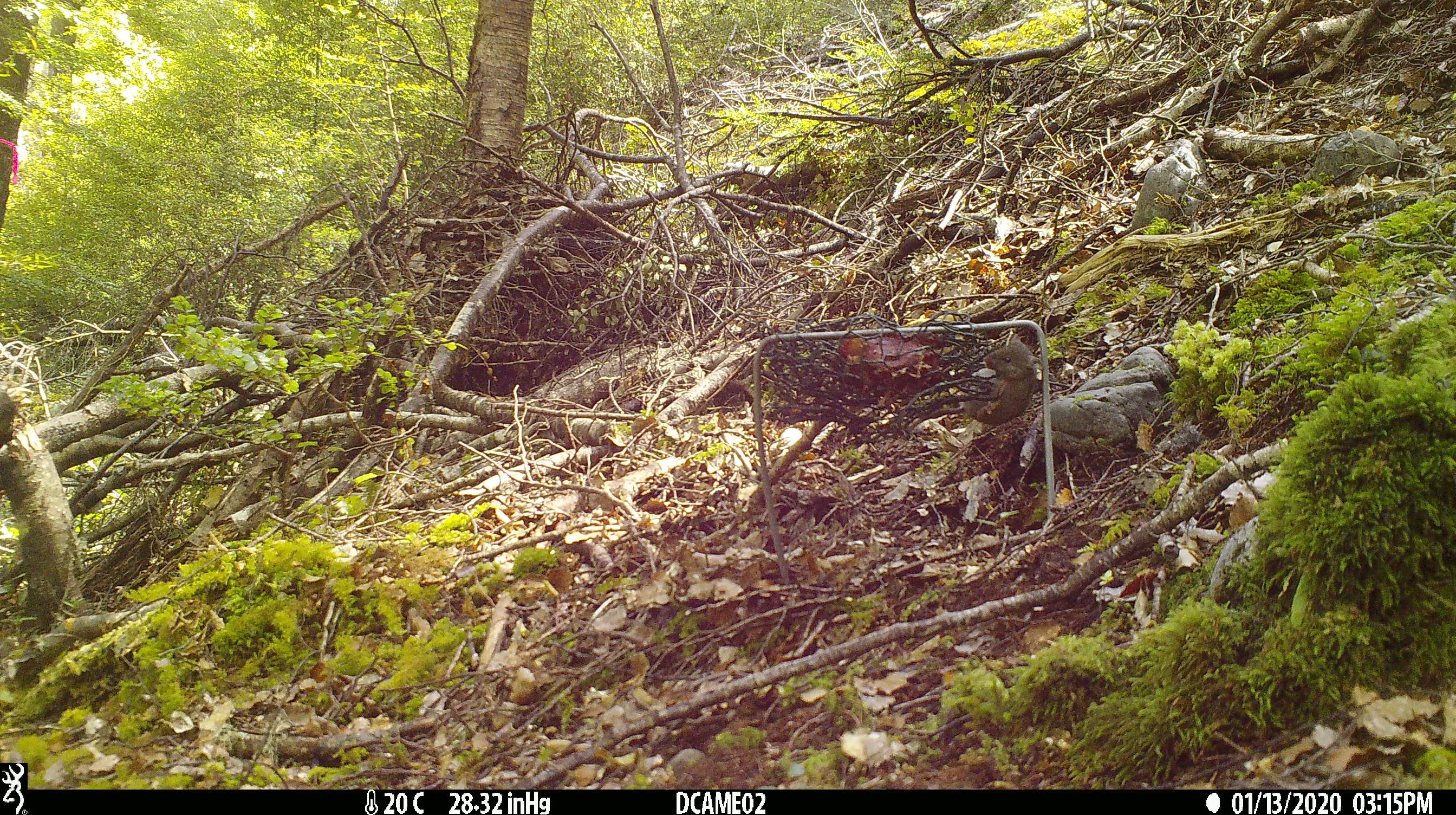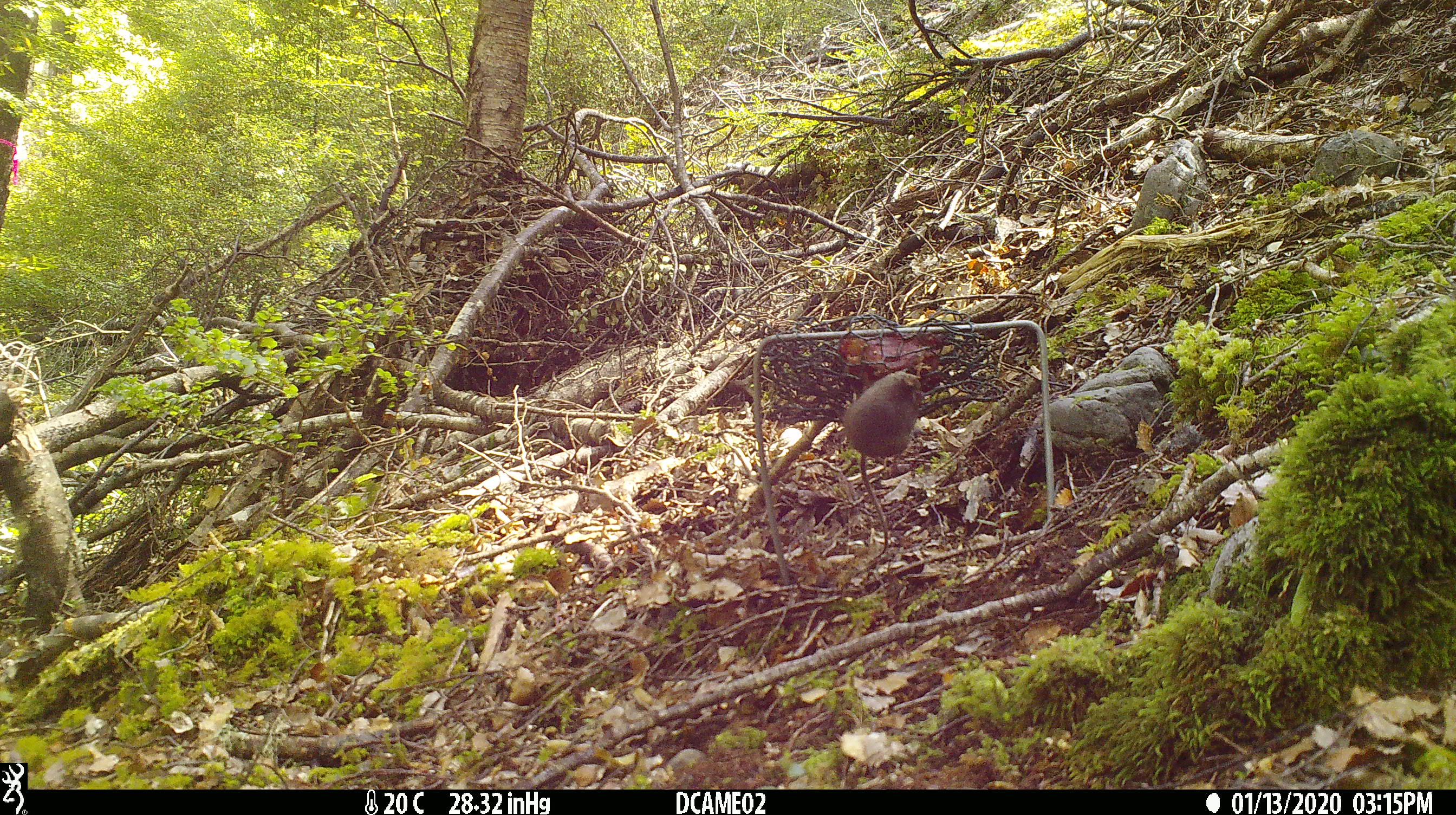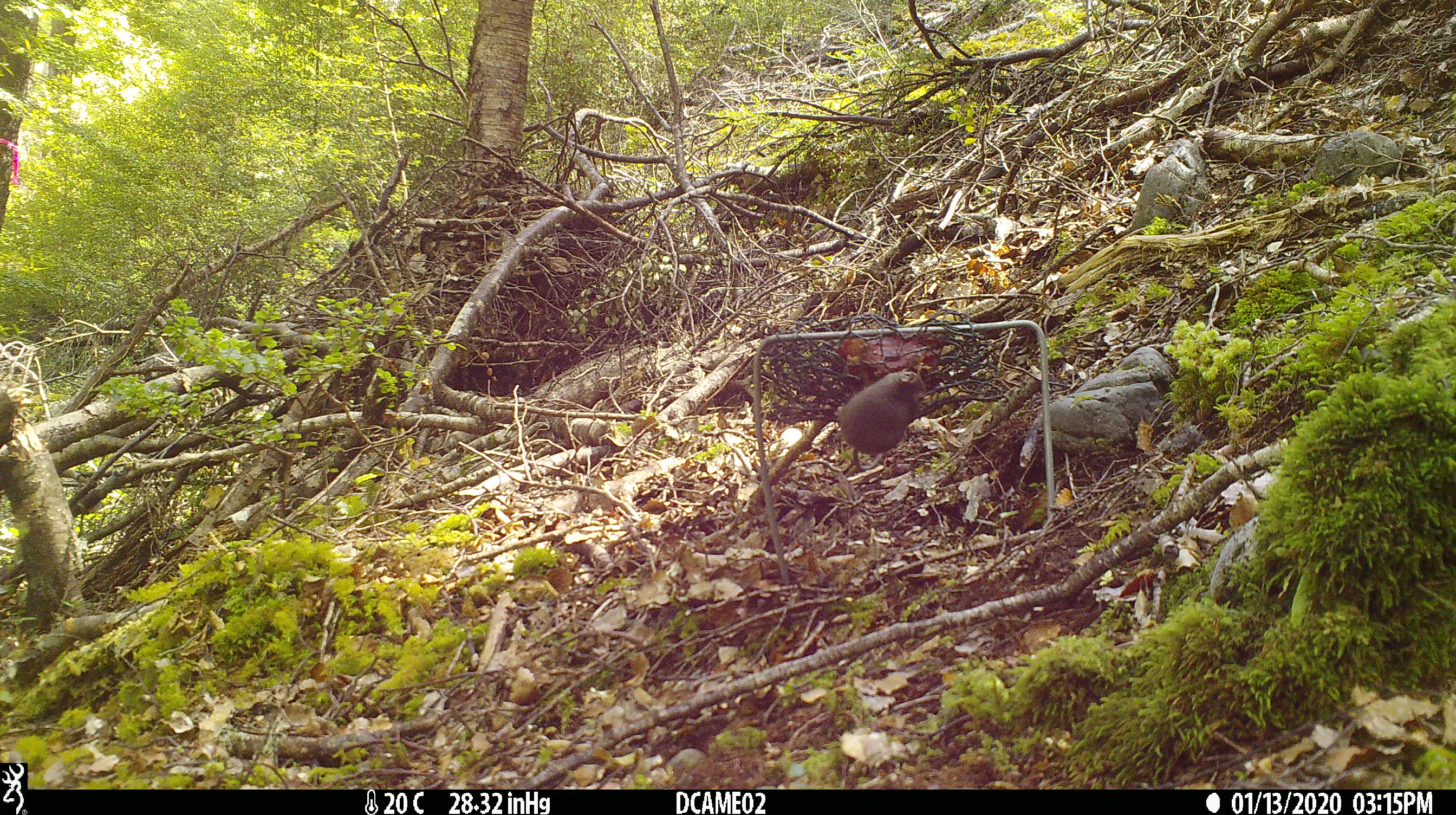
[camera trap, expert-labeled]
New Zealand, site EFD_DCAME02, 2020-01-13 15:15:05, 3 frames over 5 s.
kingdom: Animalia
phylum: Chordata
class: Mammalia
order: Rodentia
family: Muridae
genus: Mus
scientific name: Mus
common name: mouse